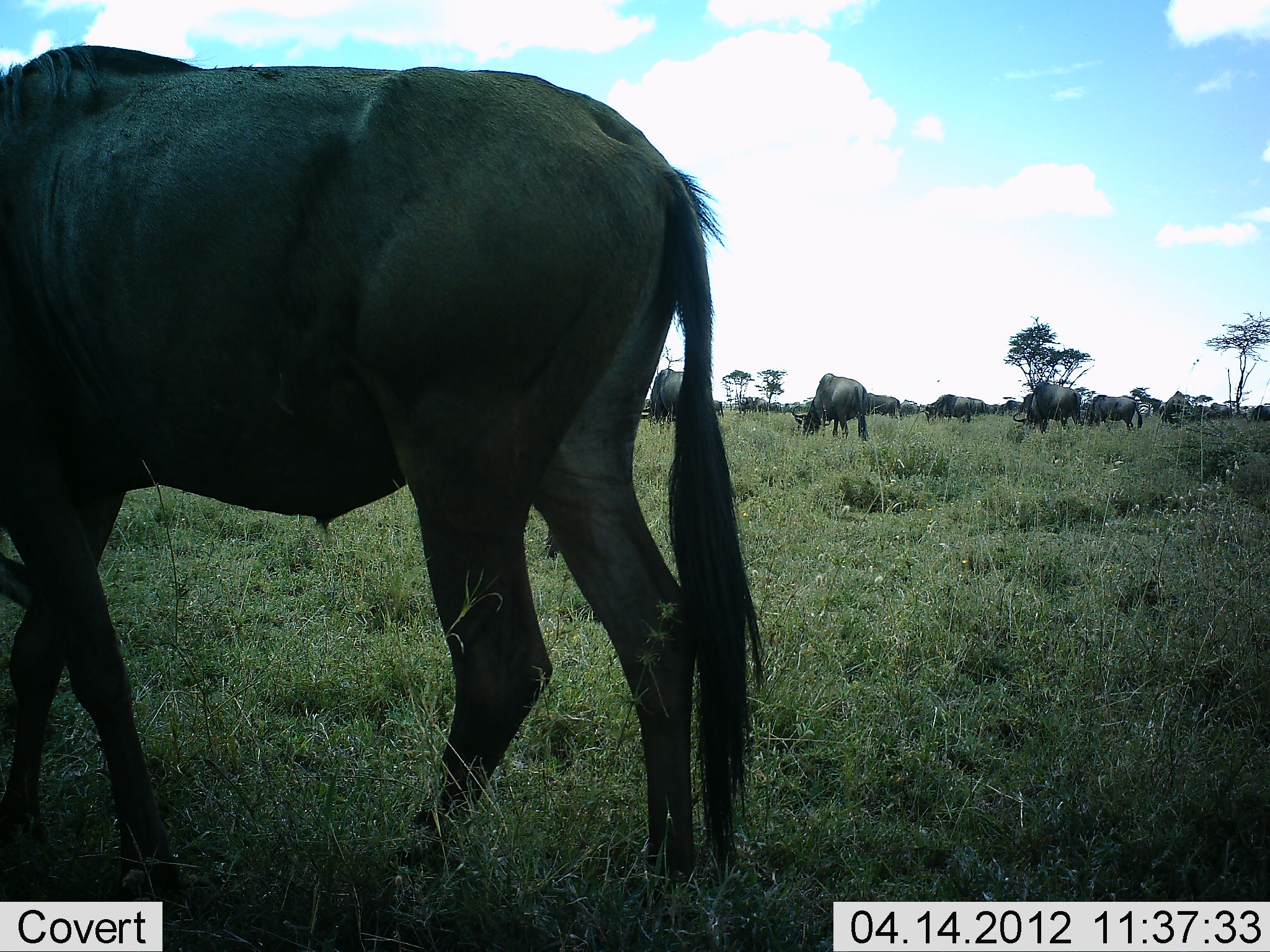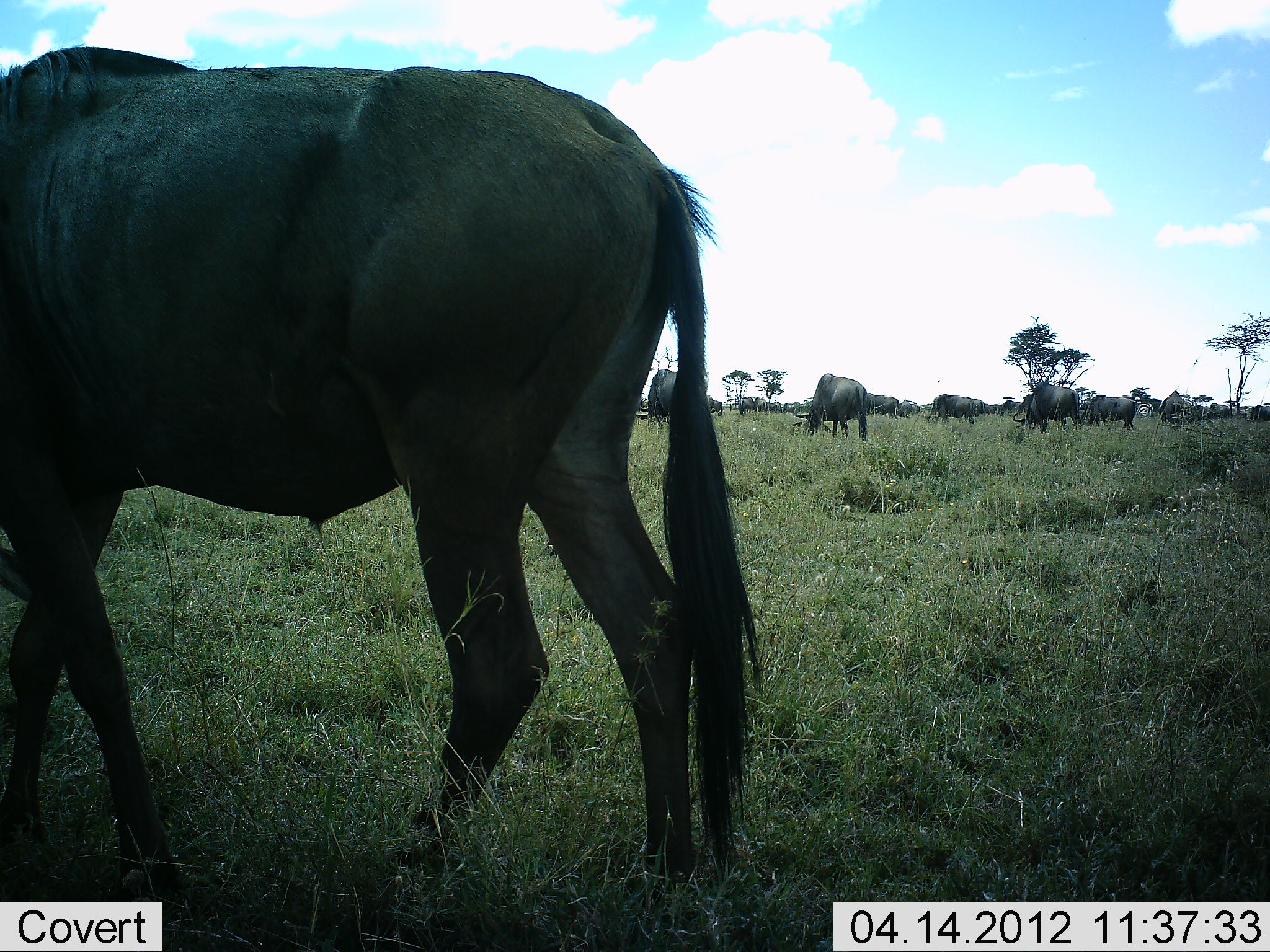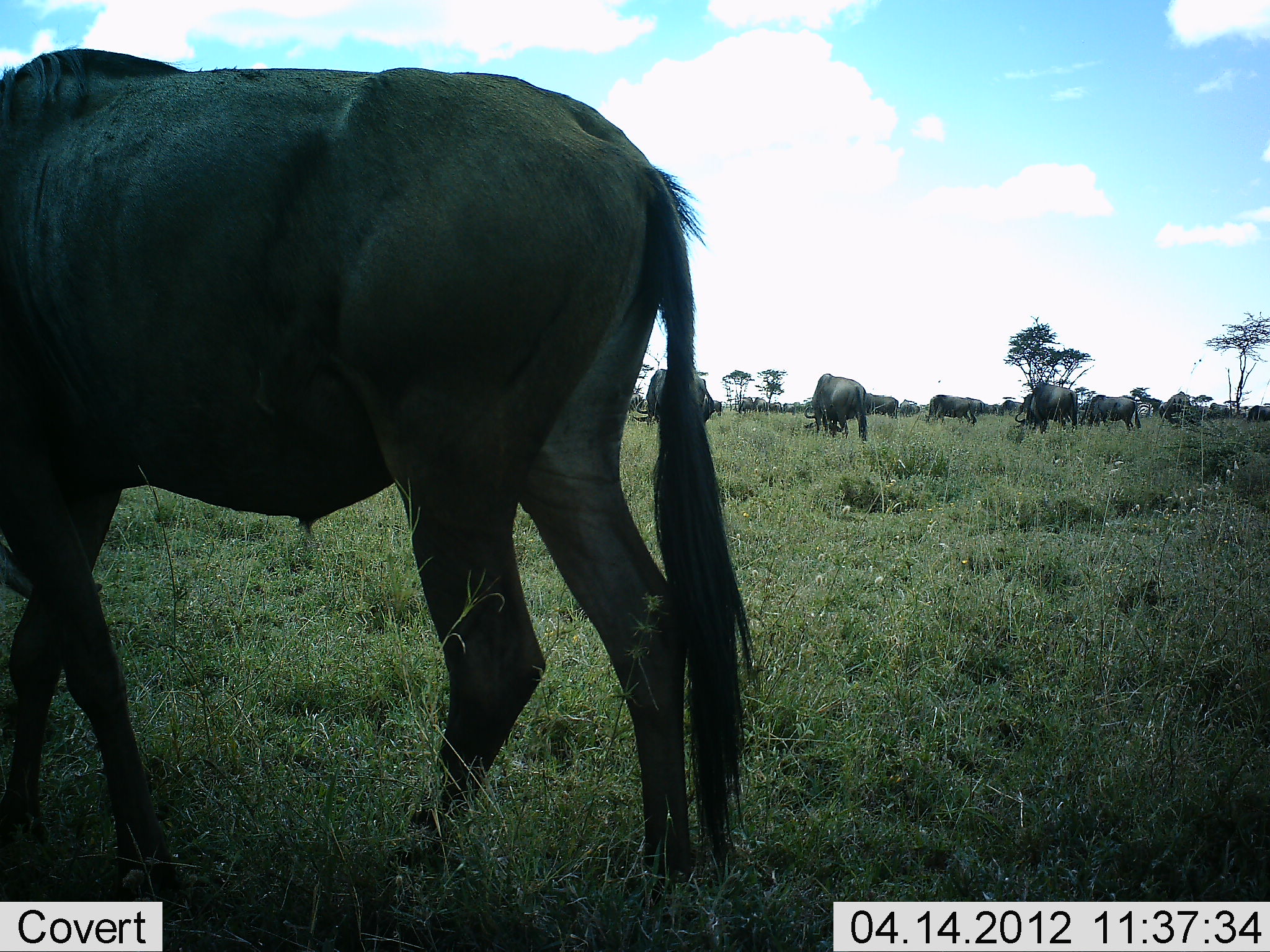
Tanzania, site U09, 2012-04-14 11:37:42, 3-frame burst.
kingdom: Animalia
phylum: Chordata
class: Mammalia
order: Artiodactyla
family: Bovidae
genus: Connochaetes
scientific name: Connochaetes taurinus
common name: blue wildebeest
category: wildebeest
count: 11-50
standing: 42%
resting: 0%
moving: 17%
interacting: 0%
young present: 0%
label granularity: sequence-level